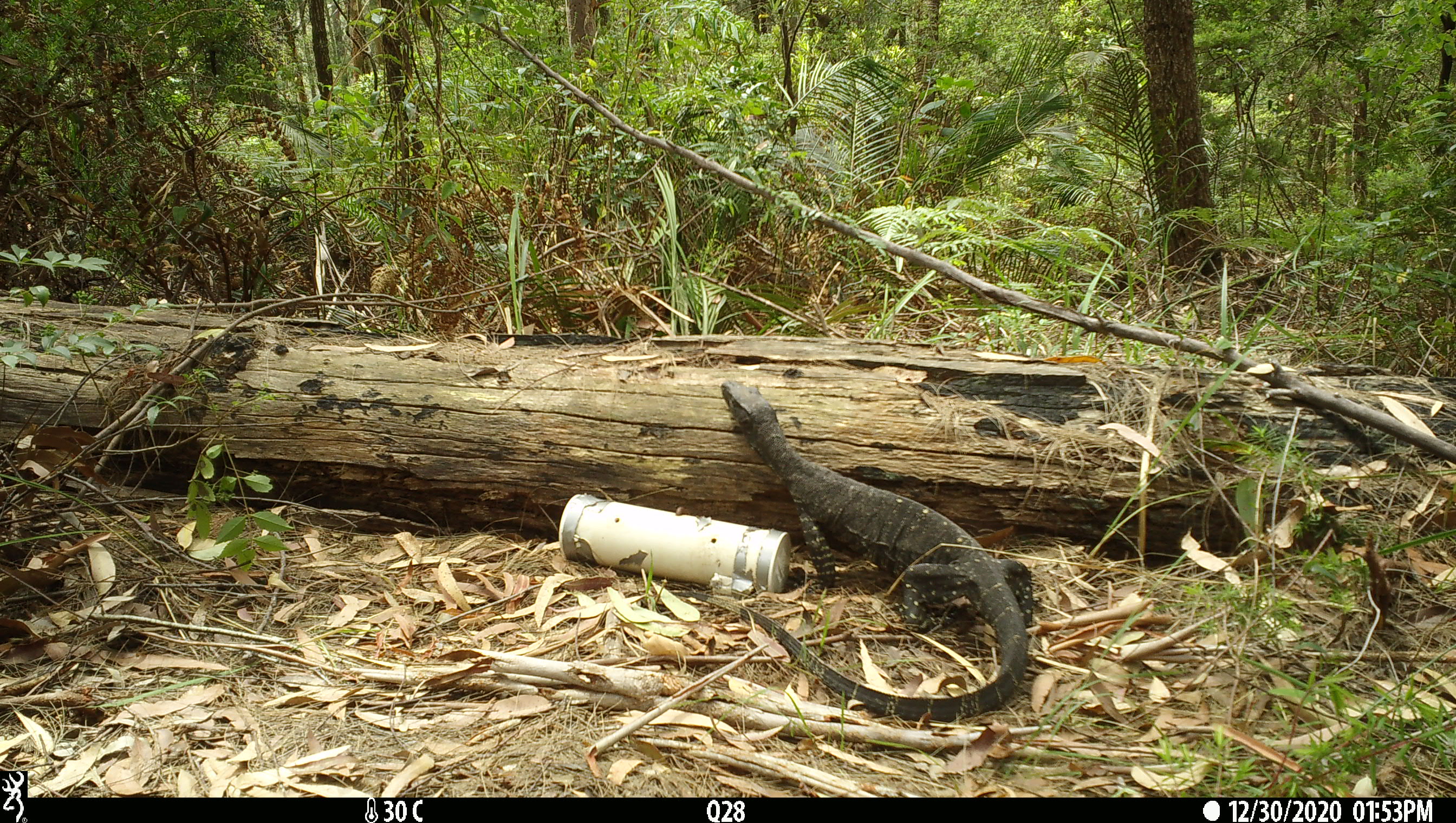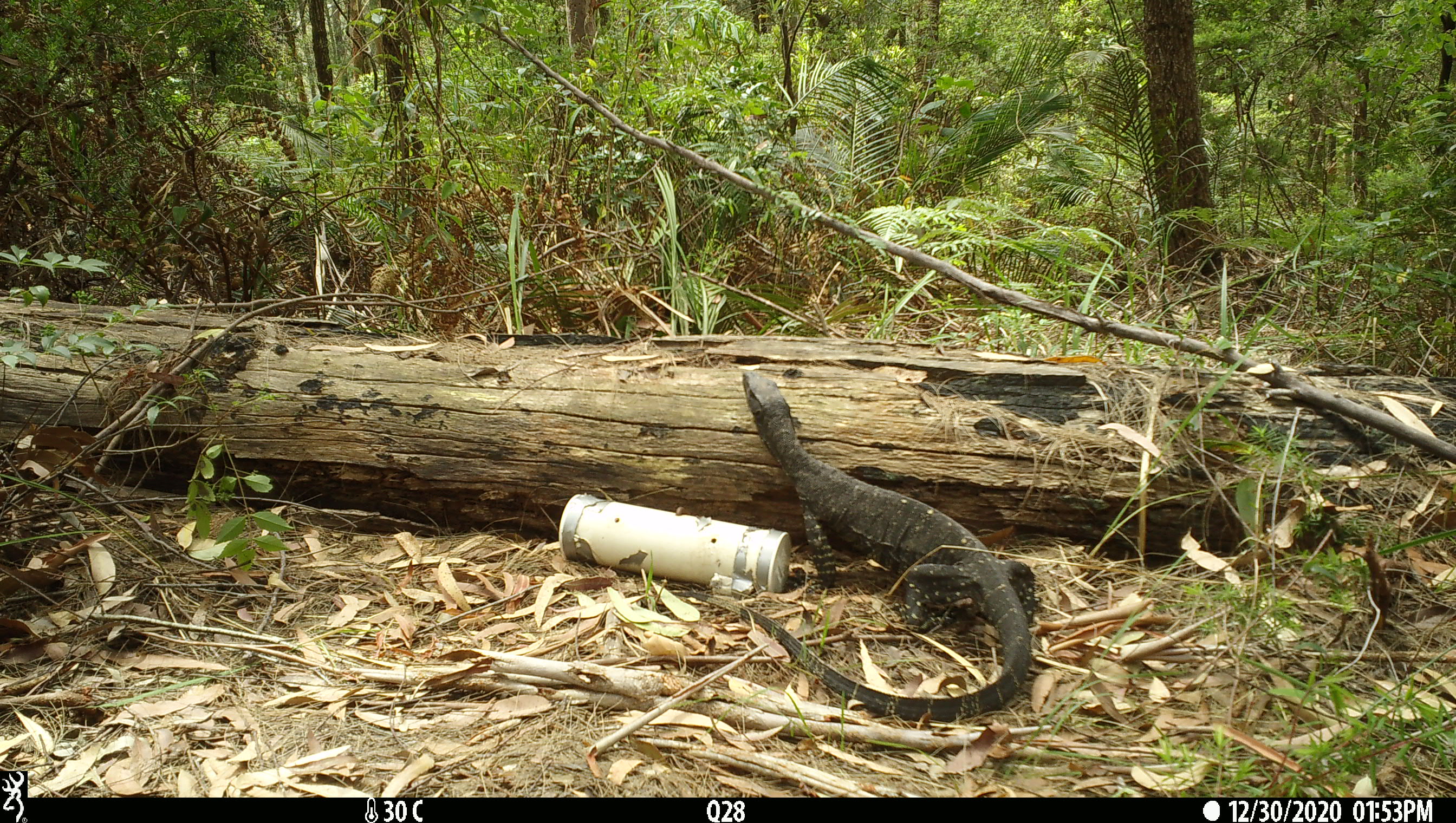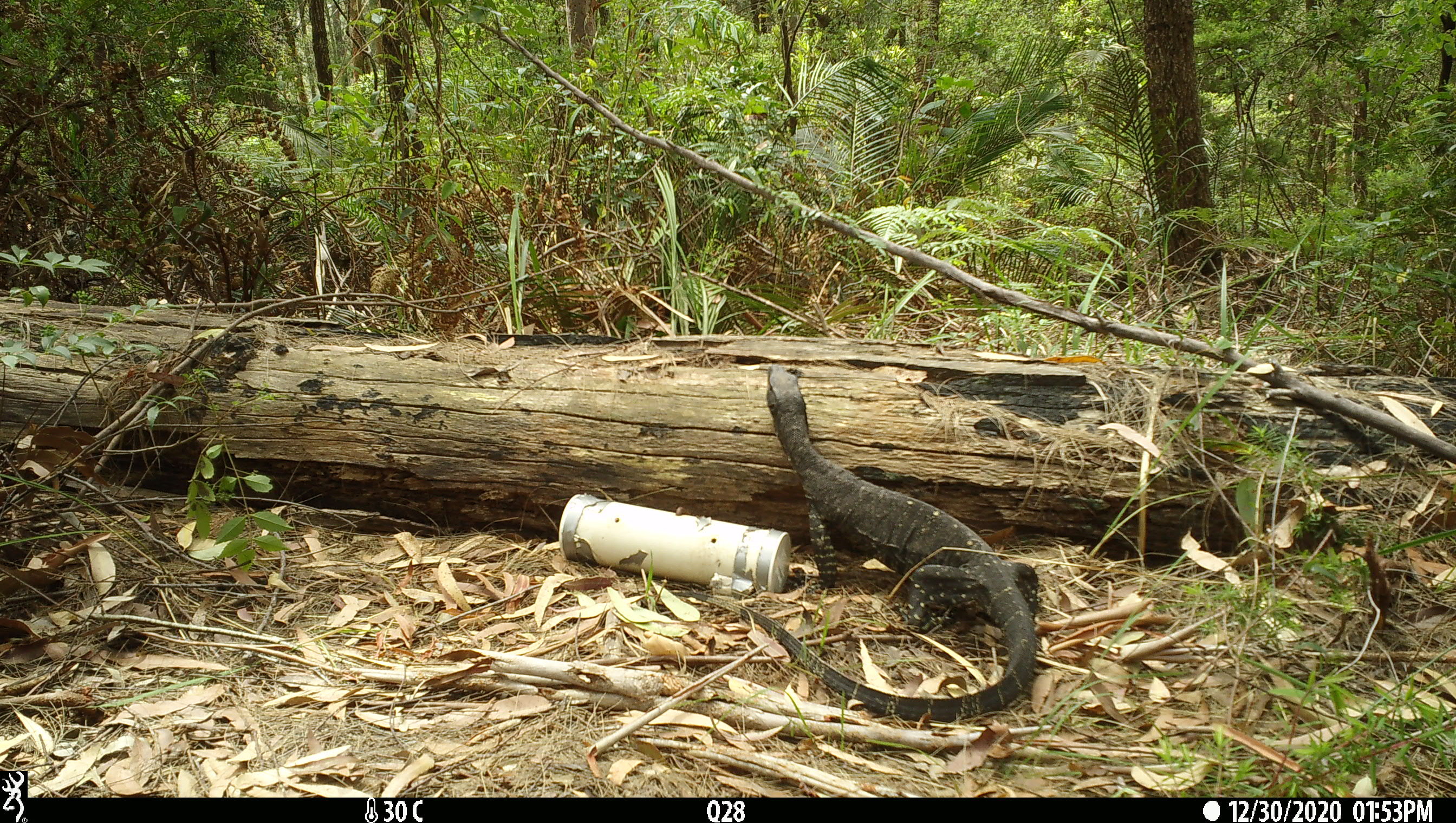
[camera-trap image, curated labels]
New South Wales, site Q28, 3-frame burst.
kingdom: Animalia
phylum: Chordata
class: Reptilia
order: Squamata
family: Varanidae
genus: Varanus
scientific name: Varanus varius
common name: lace monitor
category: goanna